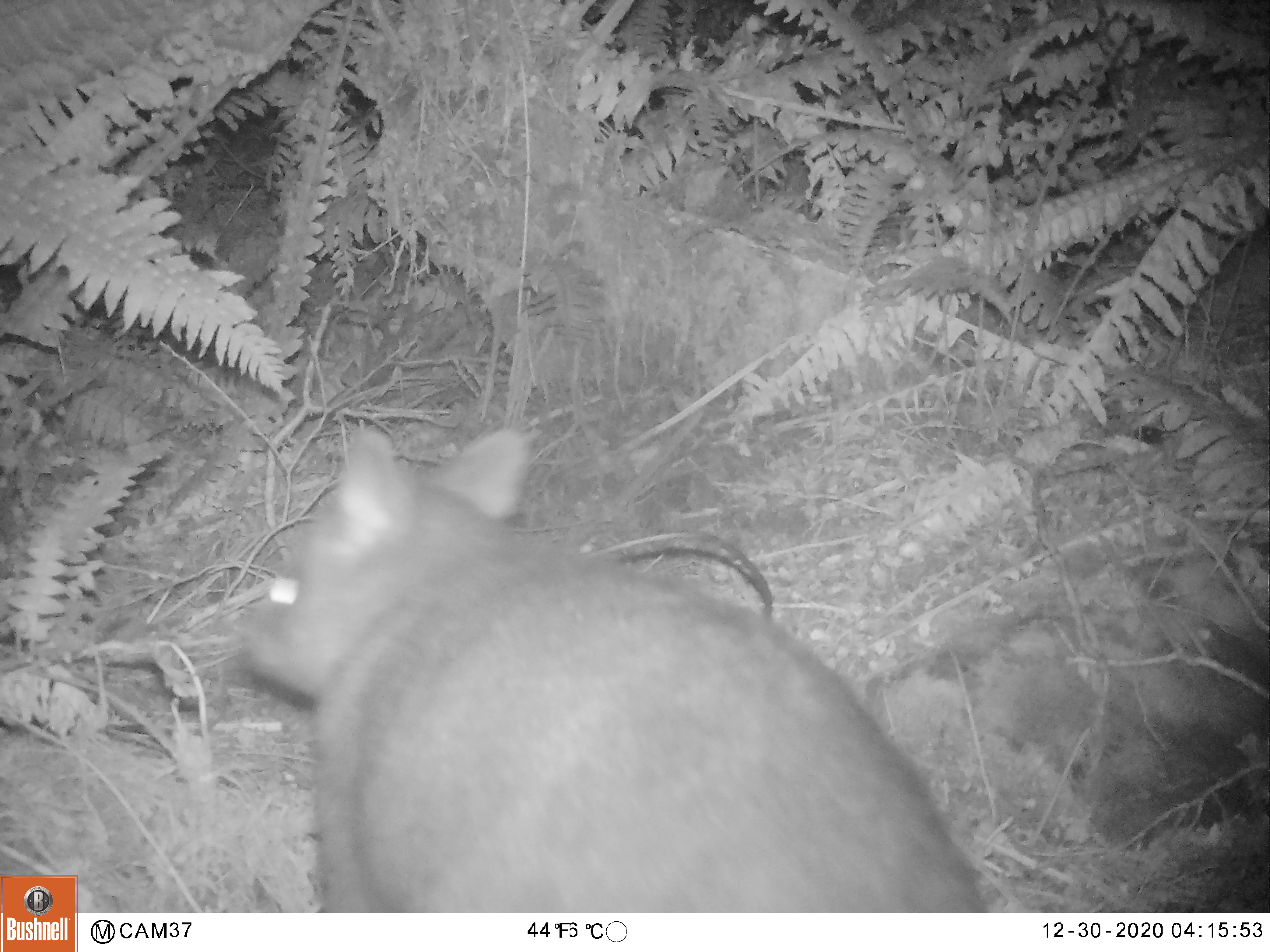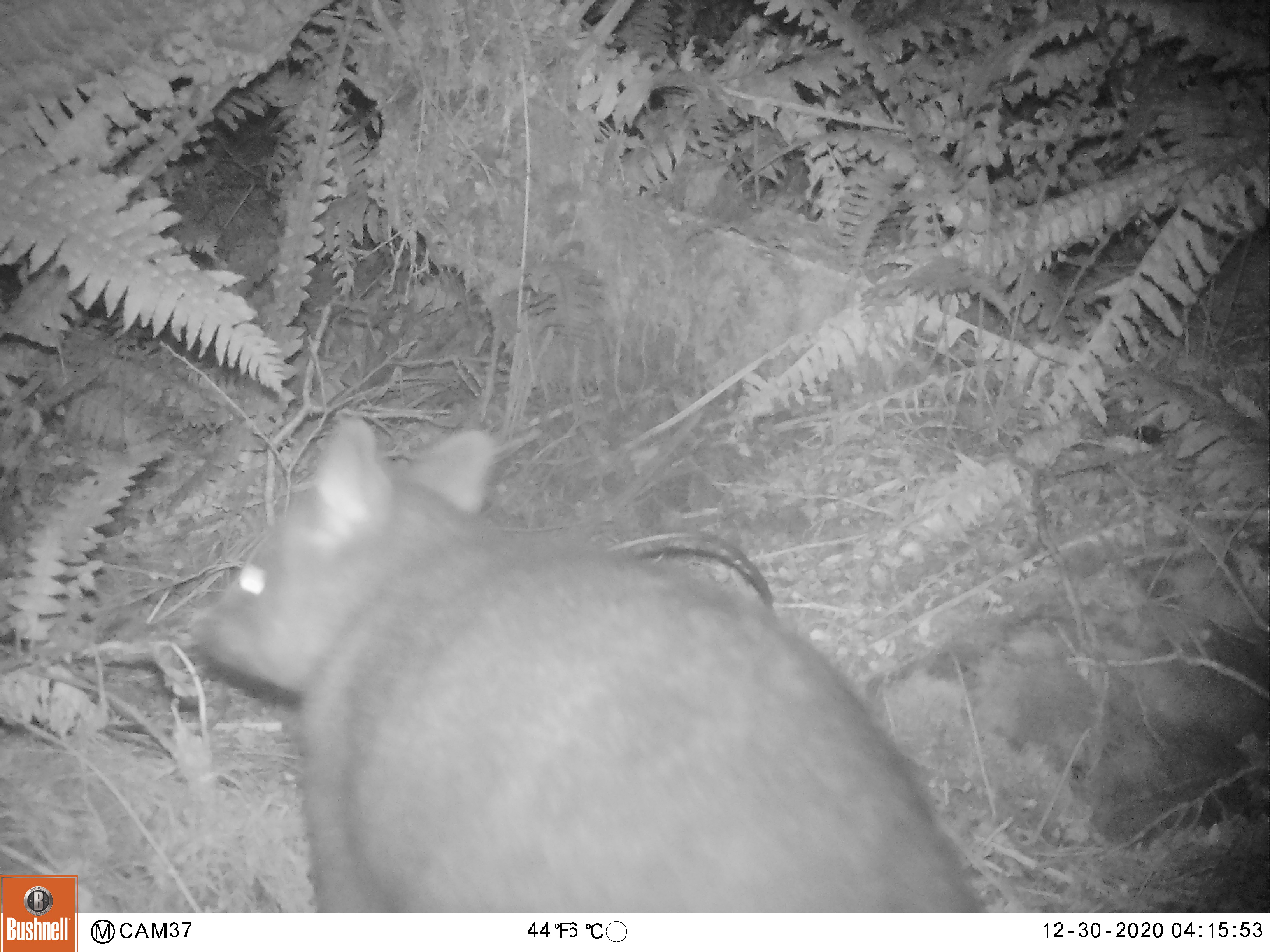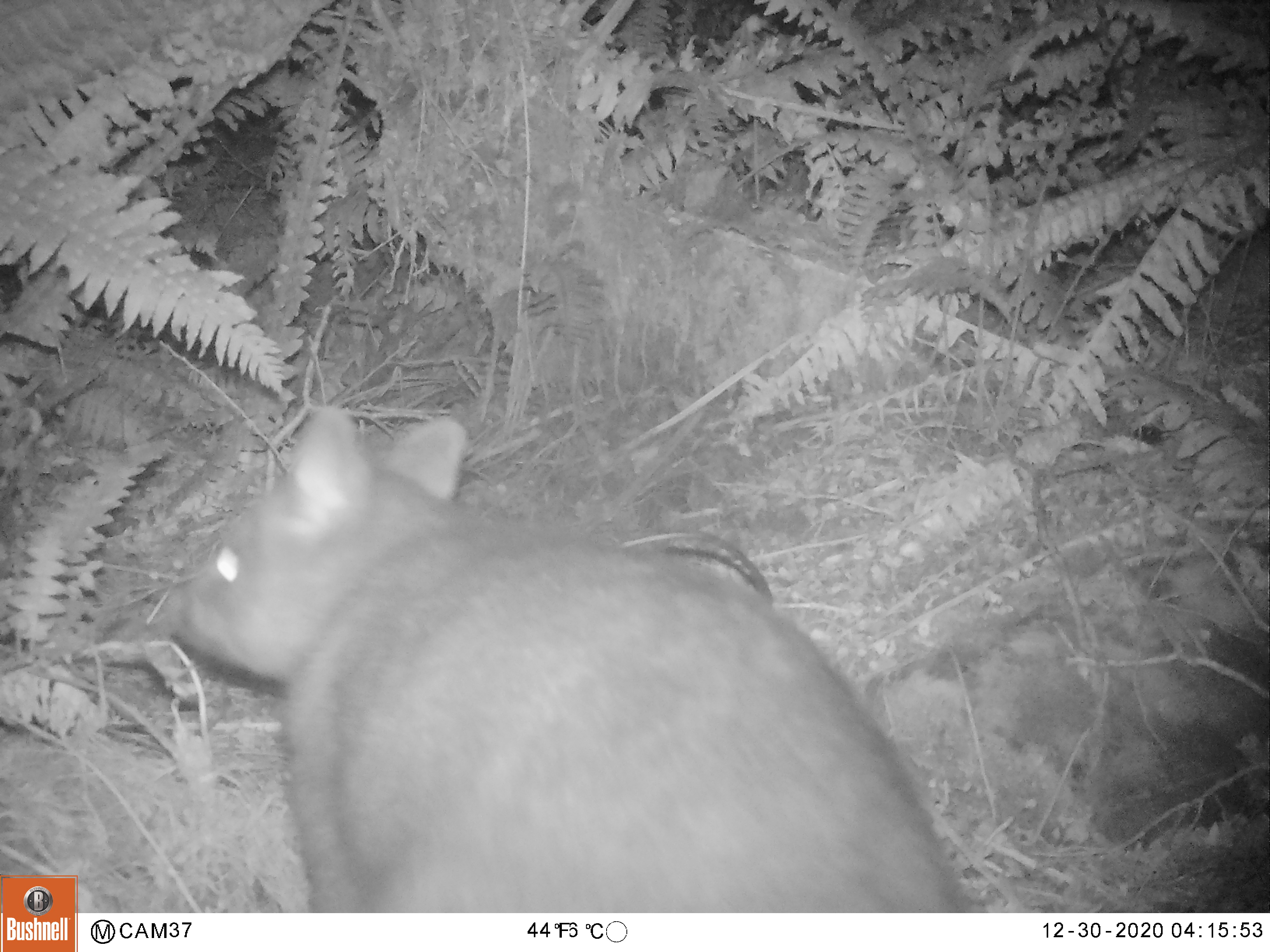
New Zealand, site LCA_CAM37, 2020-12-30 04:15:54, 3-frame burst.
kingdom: Animalia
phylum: Chordata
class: Mammalia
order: Diprotodontia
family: Phalangeridae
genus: Trichosurus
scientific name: Trichosurus vulpecula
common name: common brushtail possum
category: possum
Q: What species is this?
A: Possum (common brushtail possum) (Trichosurus vulpecula).